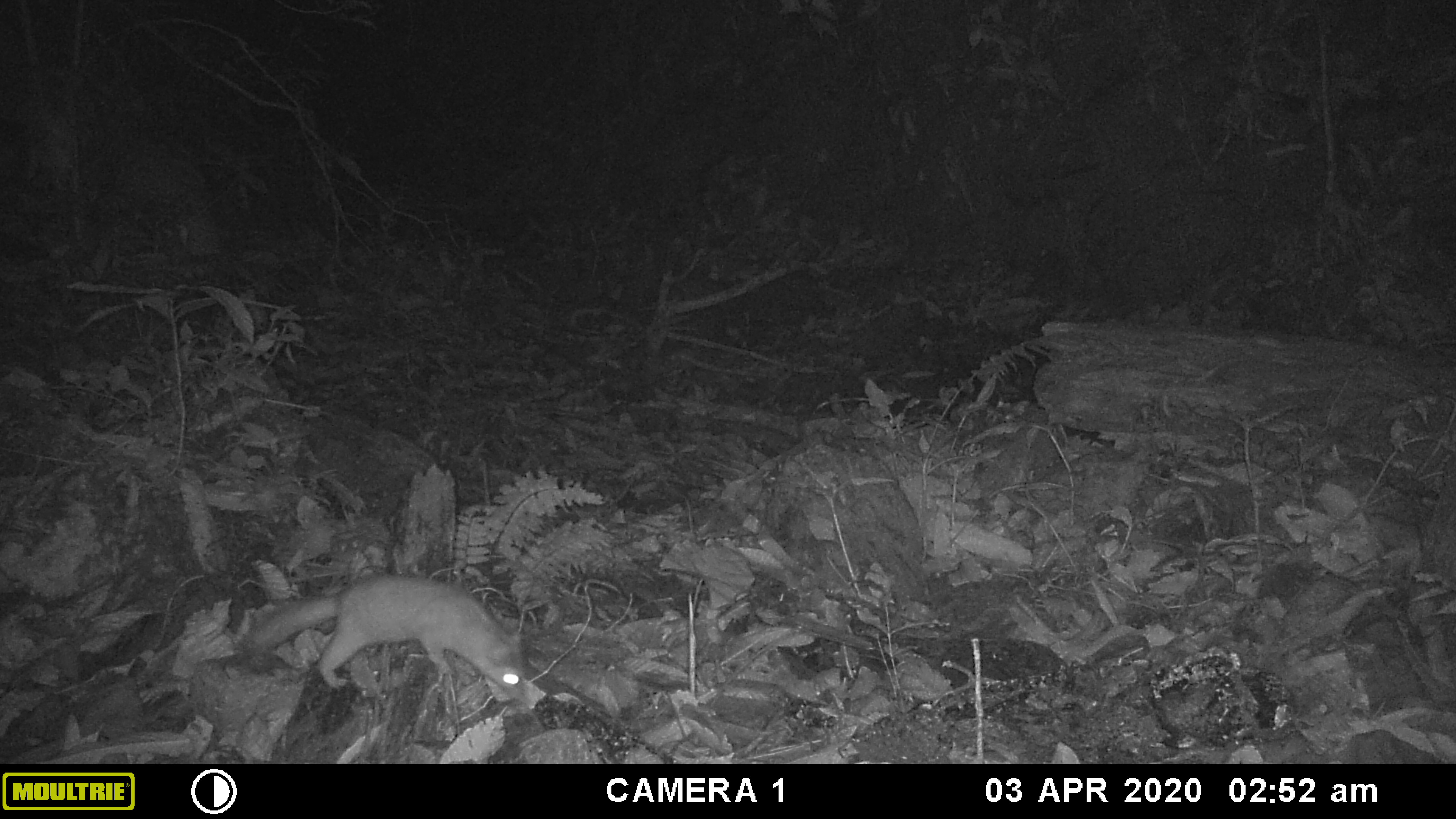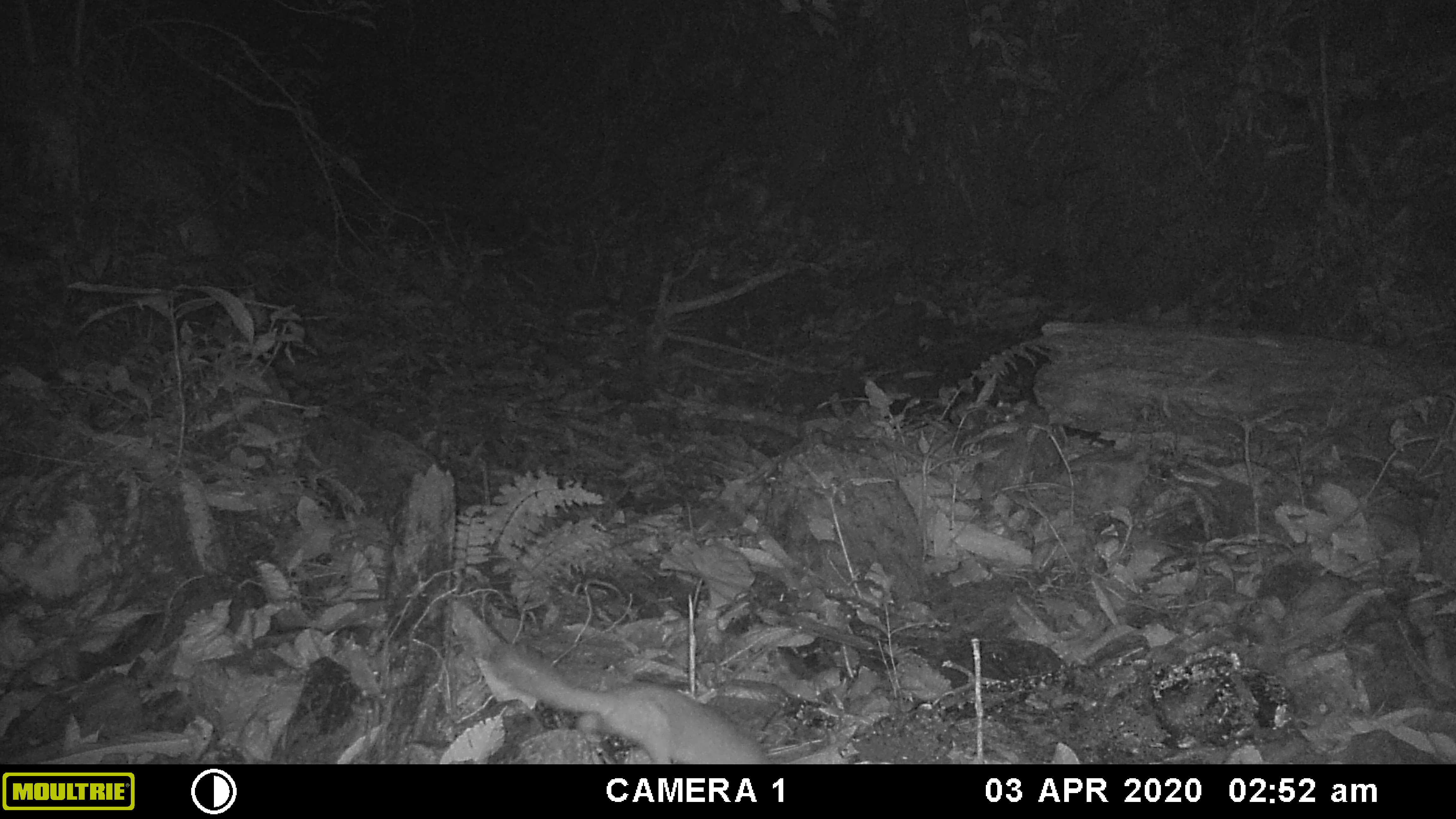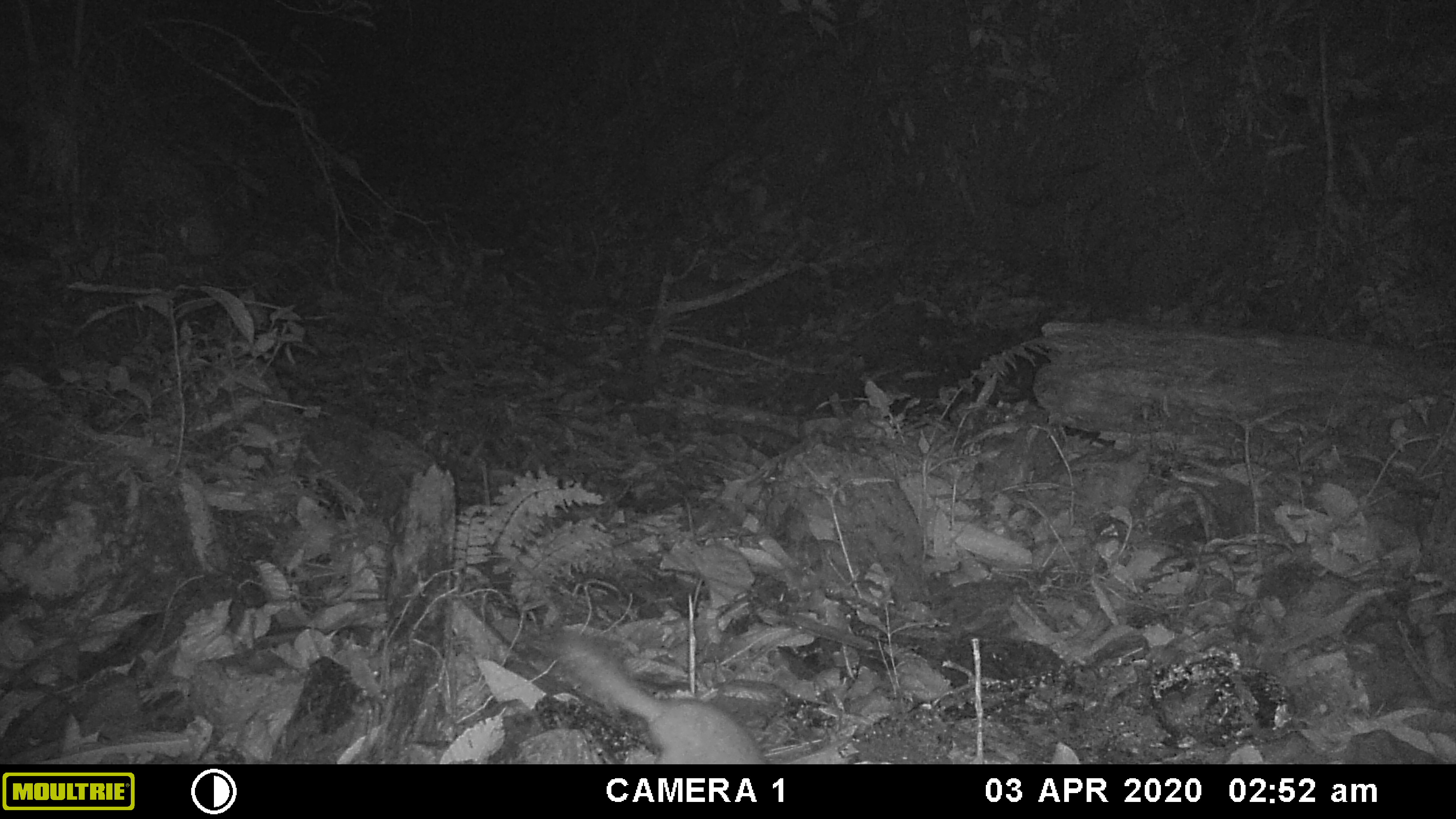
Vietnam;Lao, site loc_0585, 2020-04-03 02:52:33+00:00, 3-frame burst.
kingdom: Animalia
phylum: Chordata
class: Mammalia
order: Carnivora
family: Mustelidae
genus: Melogale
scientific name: Melogale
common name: ferret badger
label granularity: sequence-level